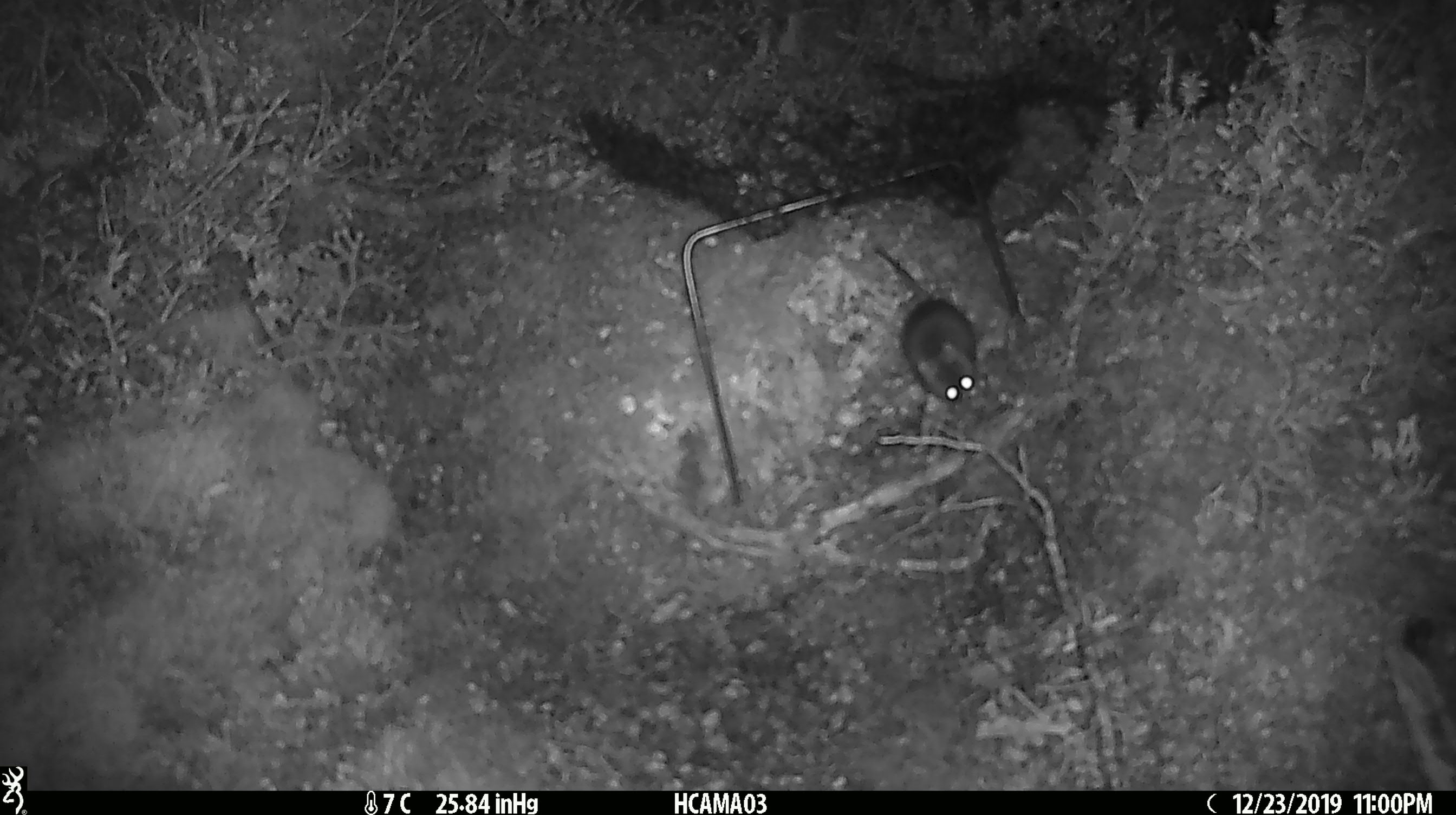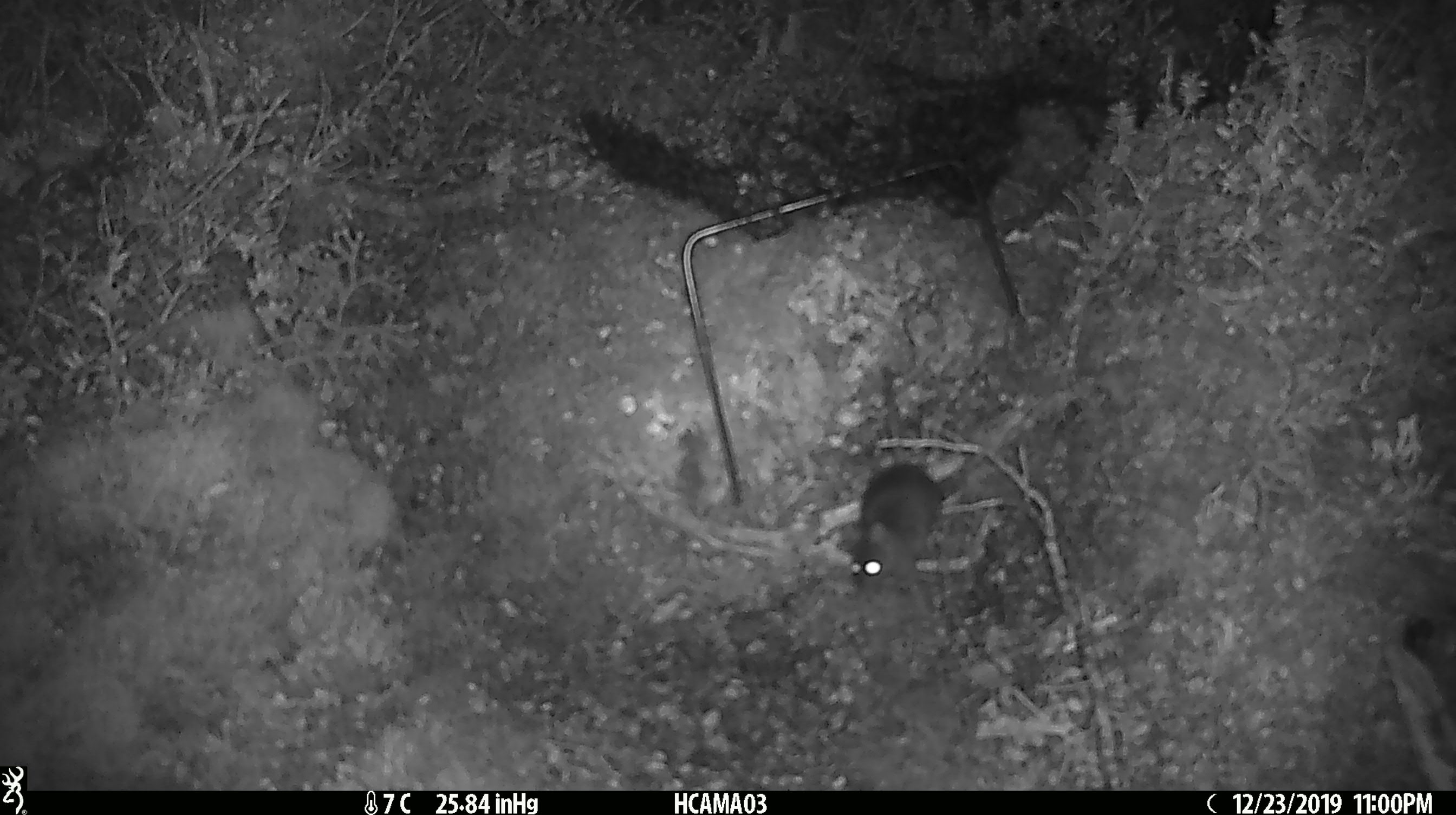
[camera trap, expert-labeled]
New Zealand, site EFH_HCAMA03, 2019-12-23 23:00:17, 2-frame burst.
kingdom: Animalia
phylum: Chordata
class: Mammalia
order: Rodentia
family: Muridae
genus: Mus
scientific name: Mus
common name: mouse